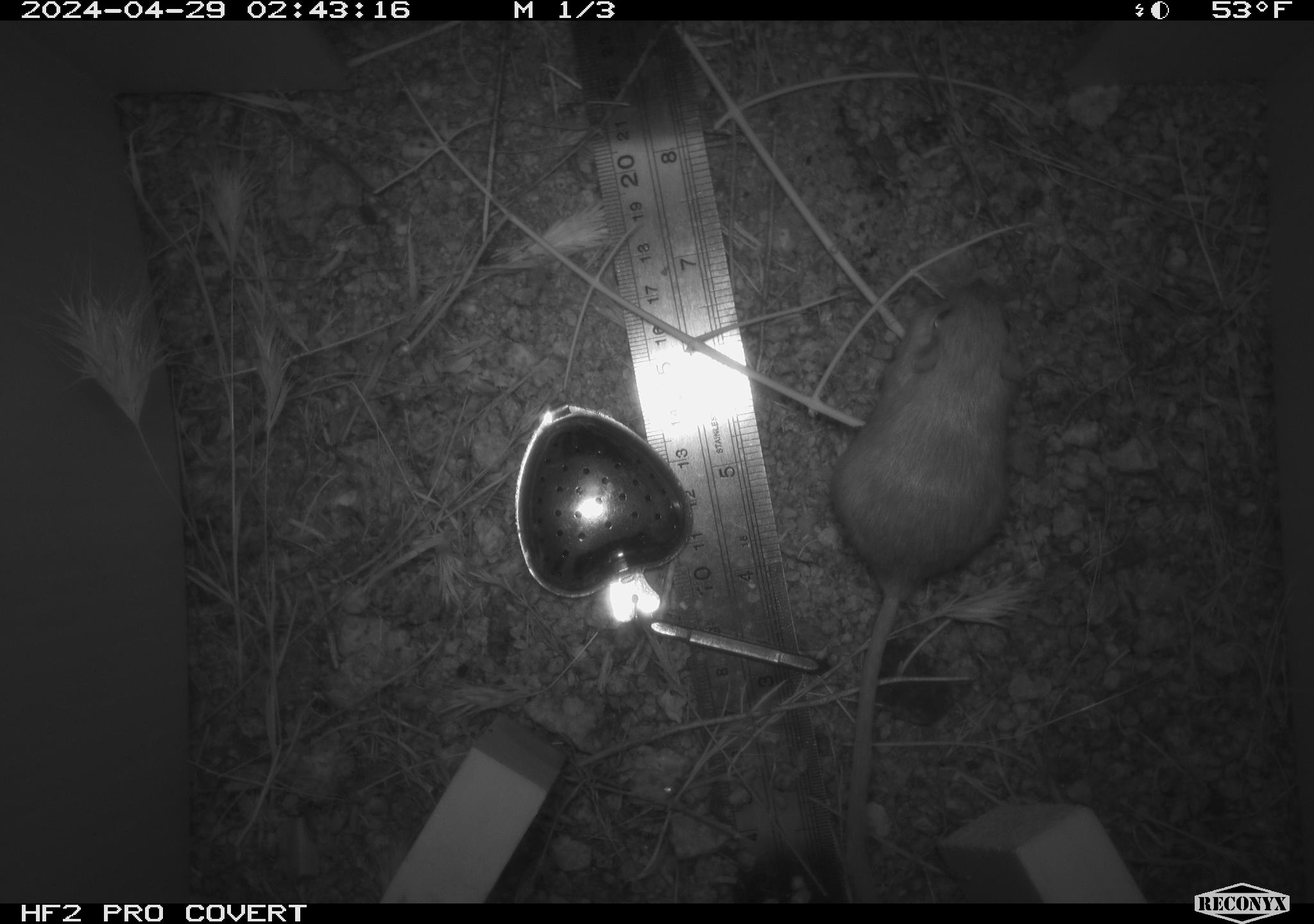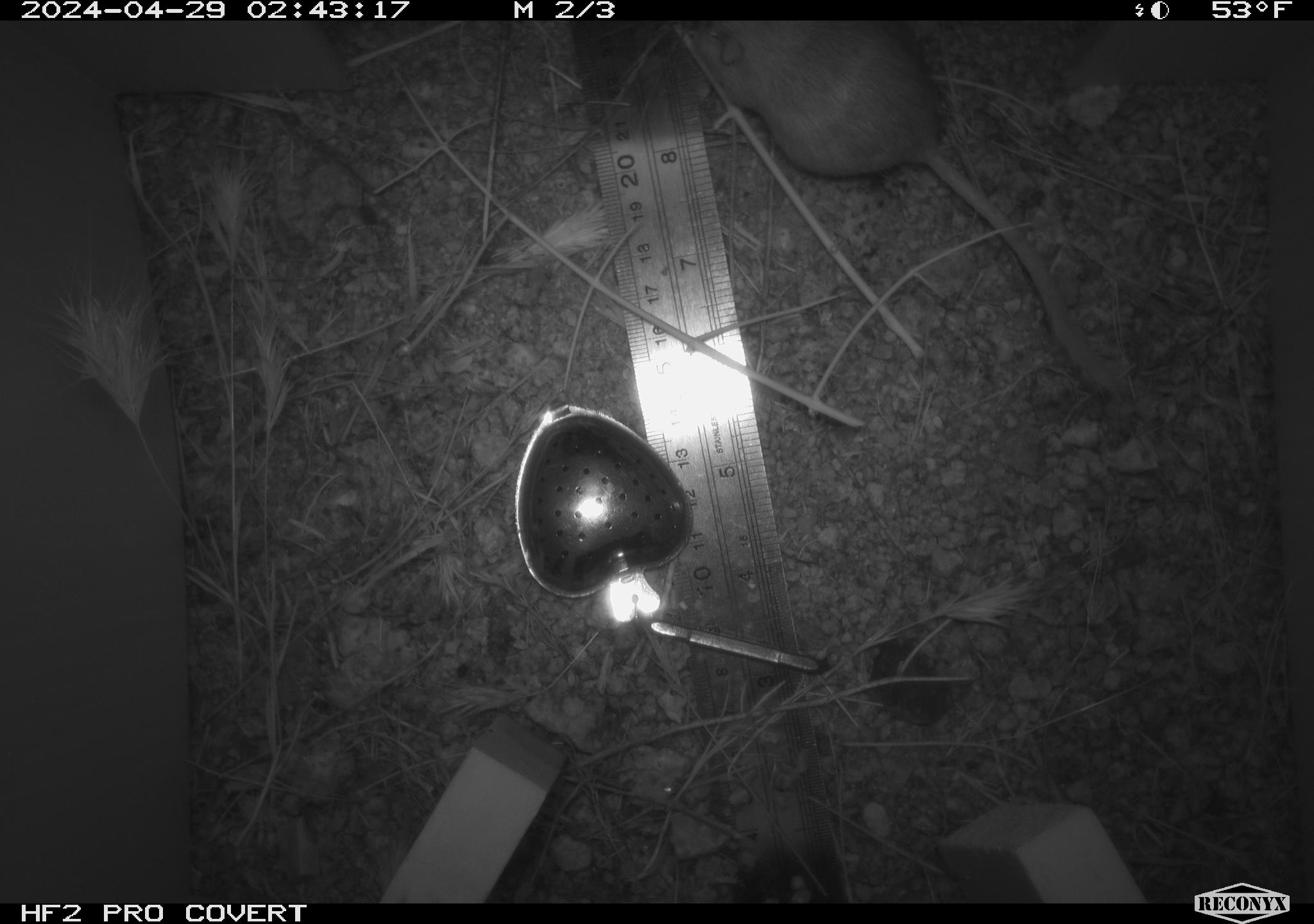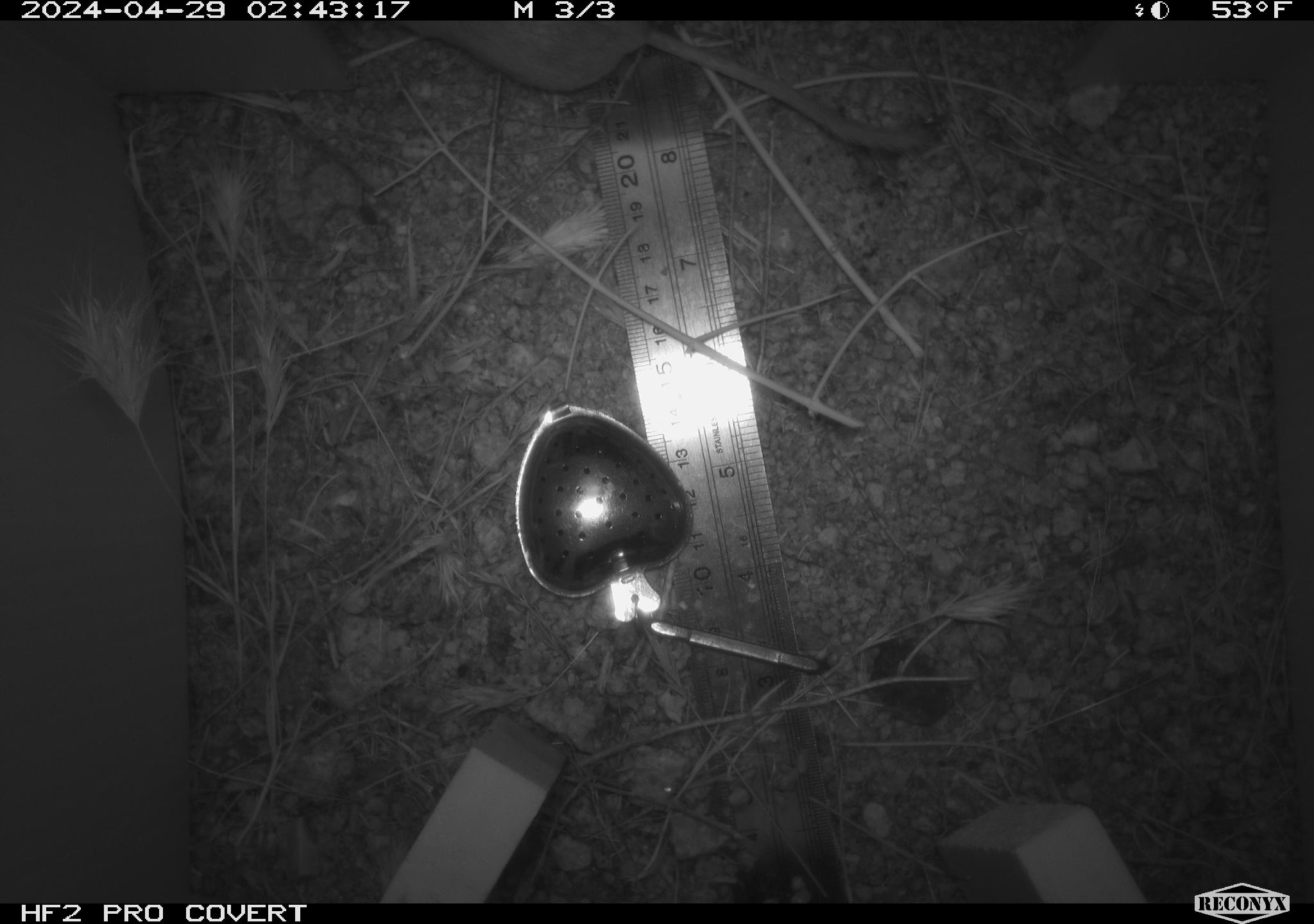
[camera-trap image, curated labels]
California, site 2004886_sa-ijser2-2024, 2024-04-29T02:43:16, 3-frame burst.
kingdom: Animalia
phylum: Chordata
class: Mammalia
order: Rodentia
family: Heteromyidae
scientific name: Heteromyidae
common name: kangaroo rats and pocket mice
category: heteromyidae family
Heteromyidae family (kangaroo rats and pocket mice) (Heteromyidae).